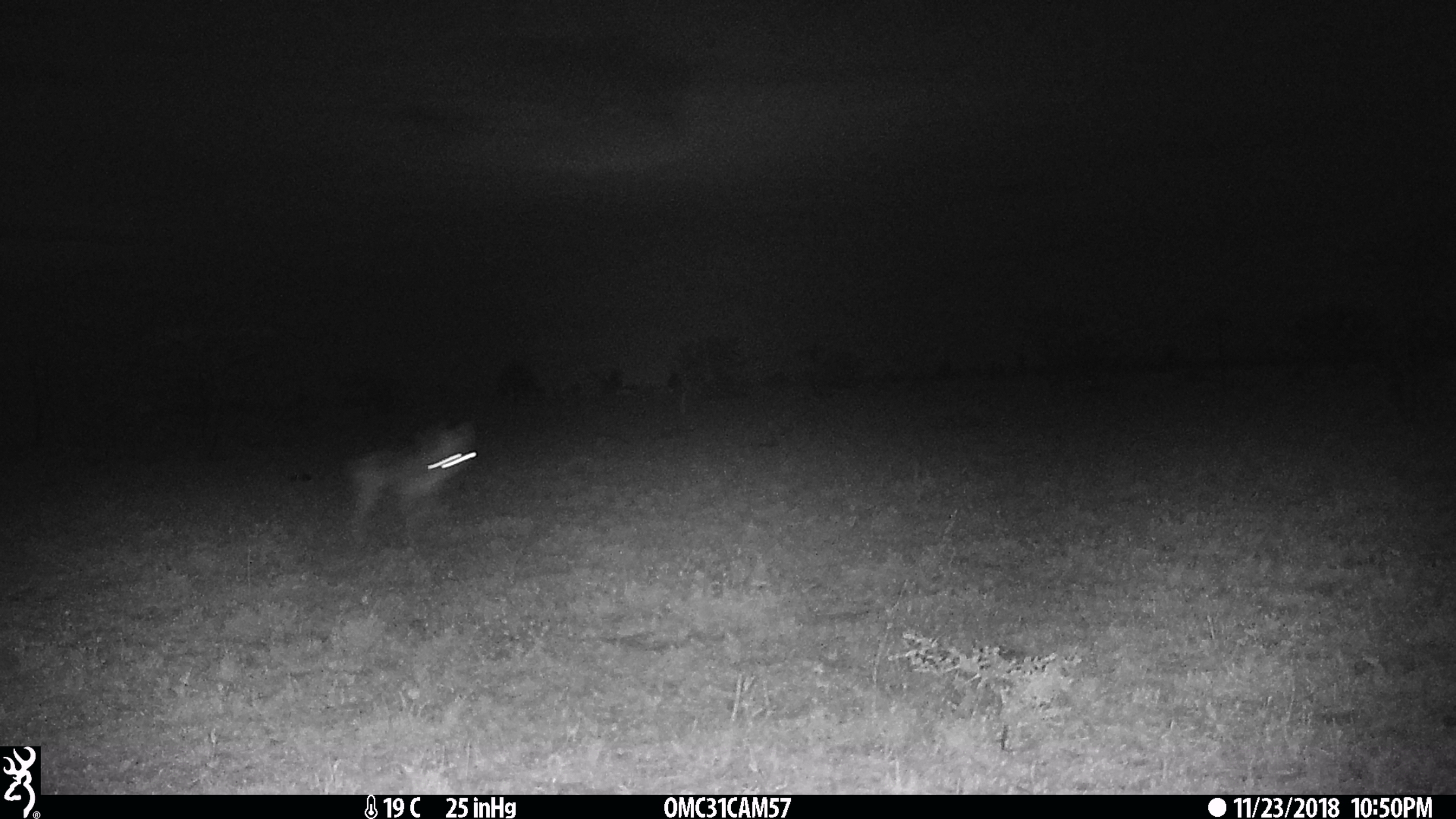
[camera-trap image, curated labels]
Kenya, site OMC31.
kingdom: Animalia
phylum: Chordata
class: Mammalia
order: Carnivora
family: Canidae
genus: Lupulella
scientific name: Lupulella mesomelas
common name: black-backed jackal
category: jackal